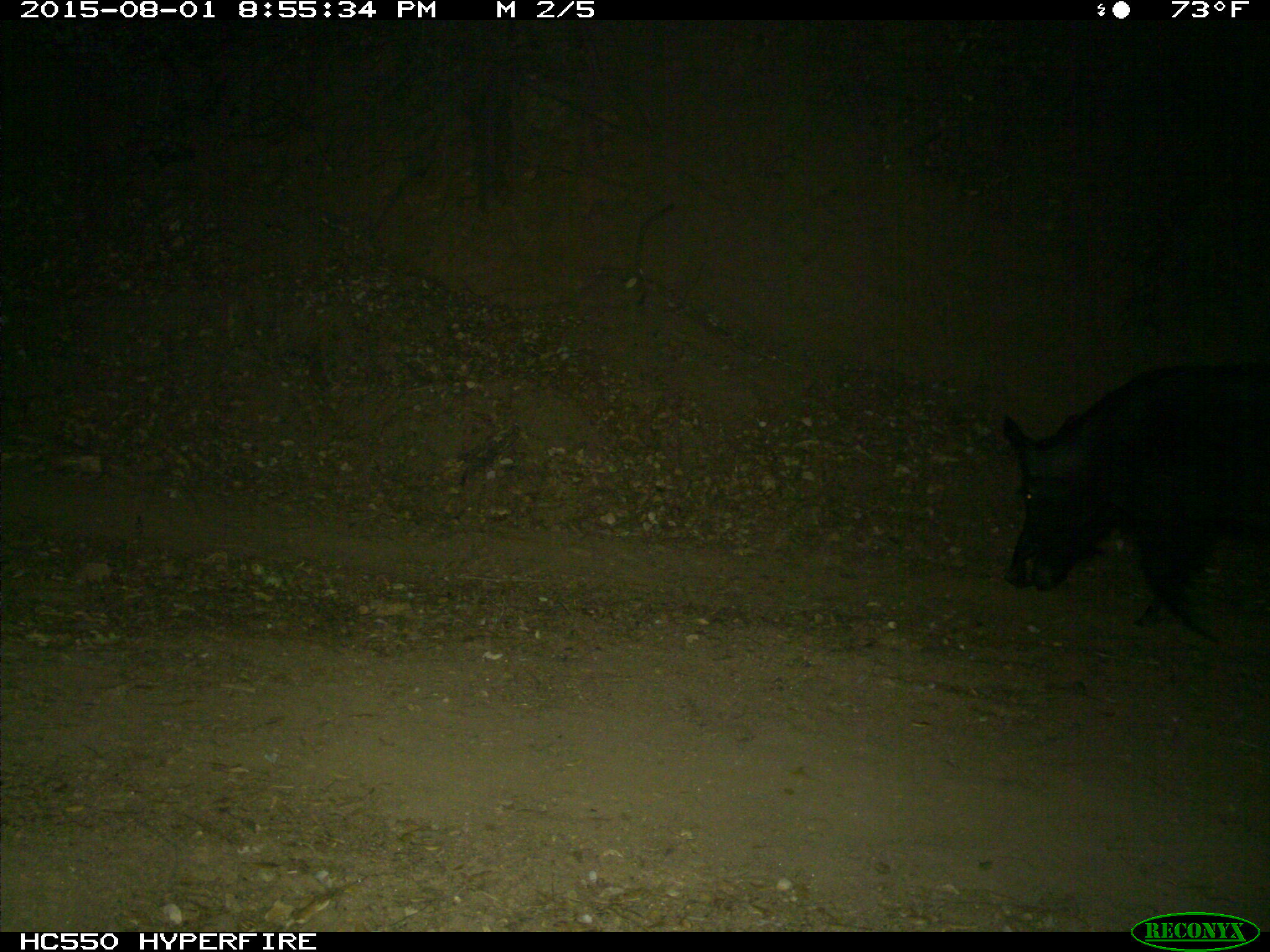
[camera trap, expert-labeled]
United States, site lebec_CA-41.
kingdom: Animalia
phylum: Chordata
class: Mammalia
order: Artiodactyla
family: Suidae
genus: Sus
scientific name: Sus scrofa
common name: wild boar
Sus scrofa (wild boar).